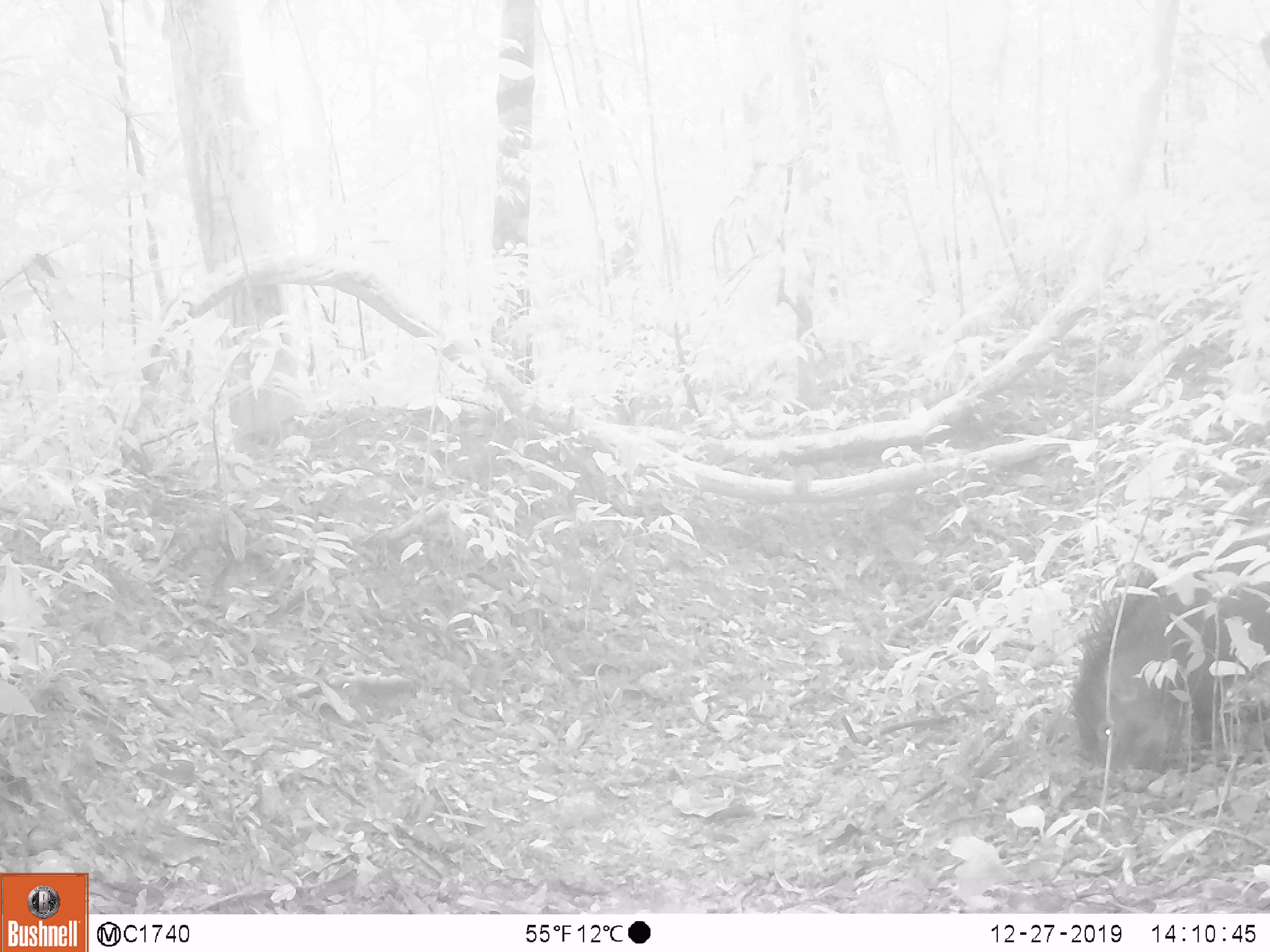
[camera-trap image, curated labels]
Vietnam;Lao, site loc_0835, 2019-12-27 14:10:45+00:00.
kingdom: Animalia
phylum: Chordata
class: Mammalia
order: Artiodactyla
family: Suidae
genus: Sus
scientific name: Sus scrofa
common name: eurasian wild pig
Eurasian wild pig (Sus scrofa). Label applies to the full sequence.